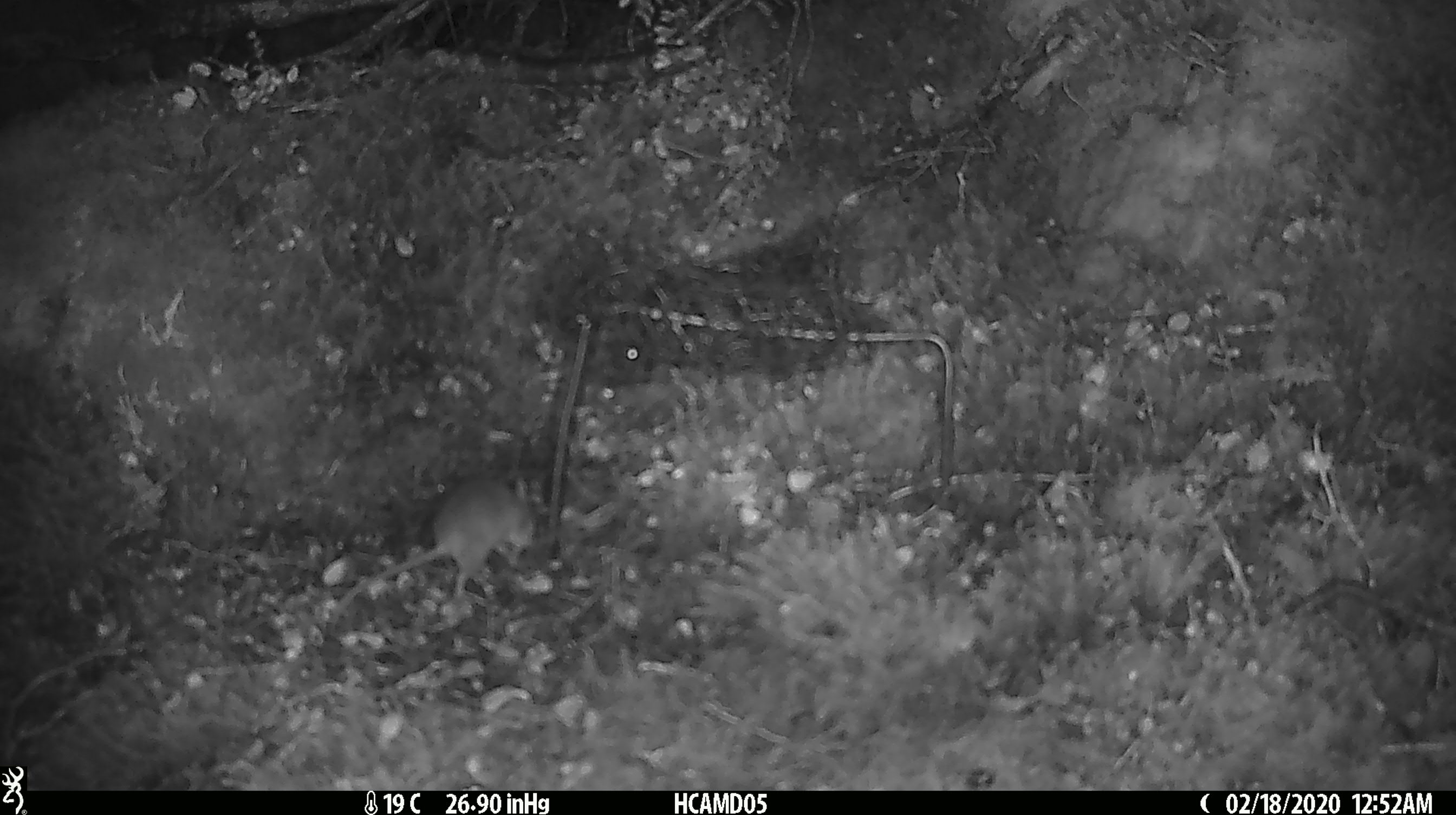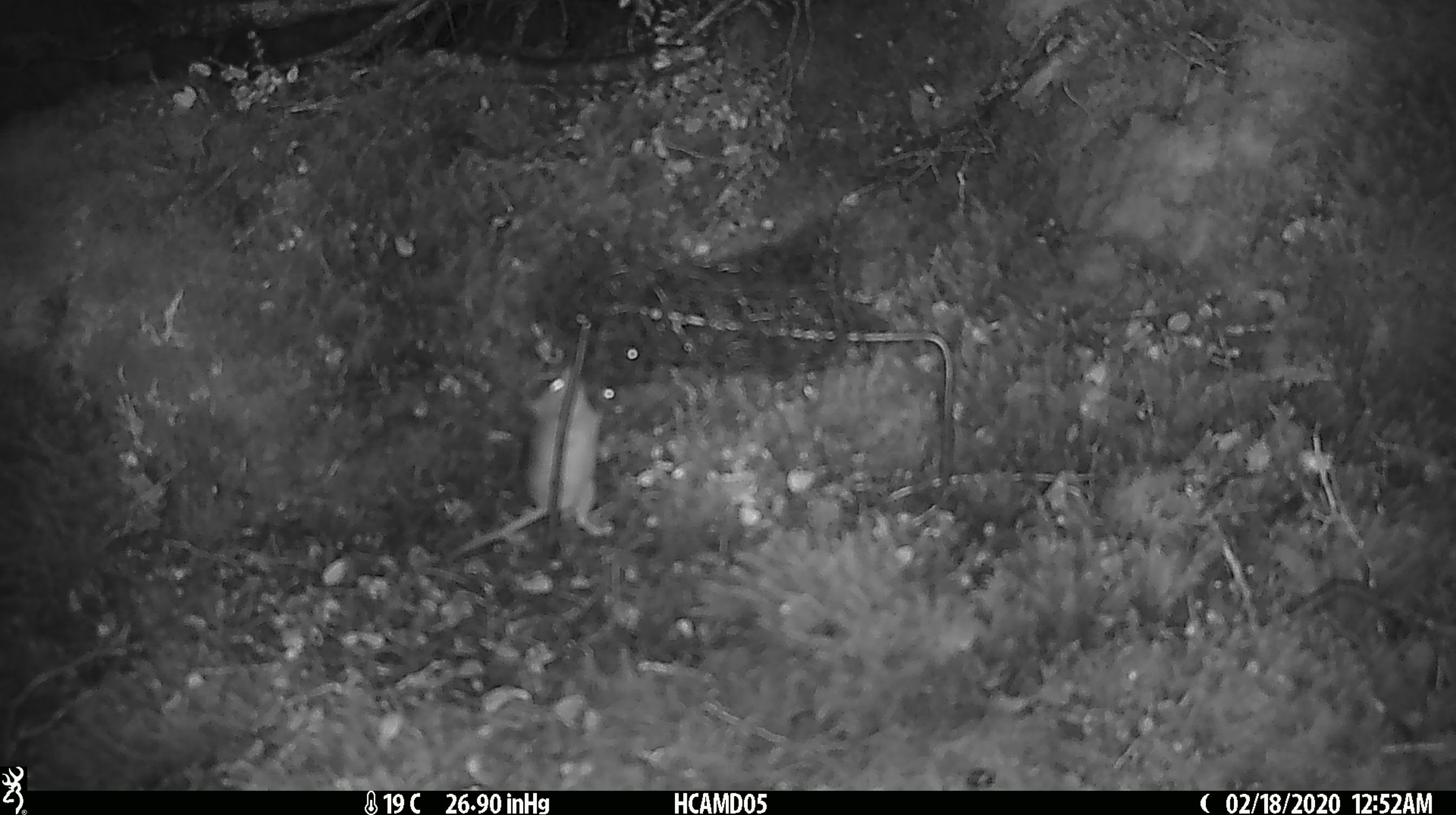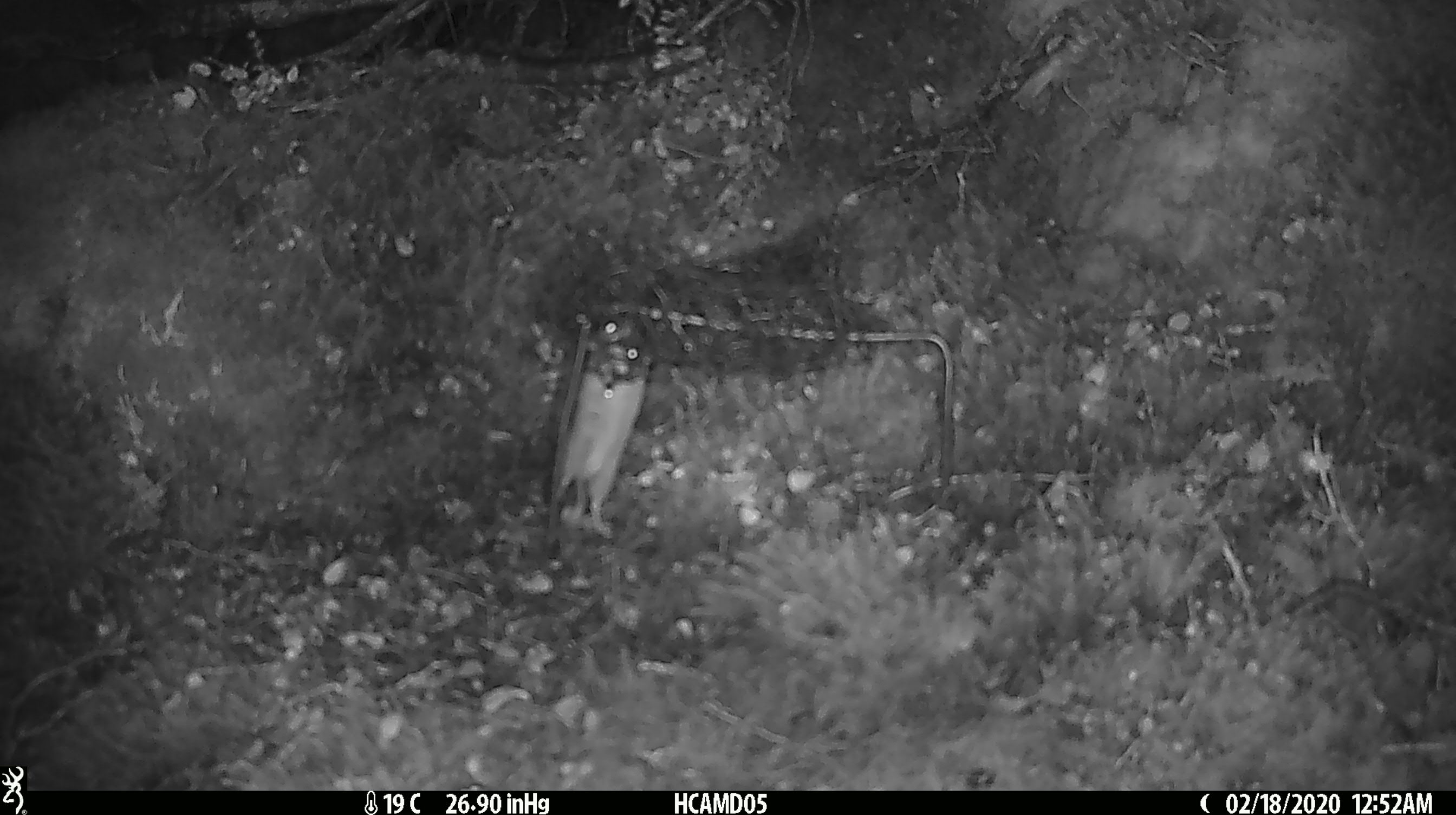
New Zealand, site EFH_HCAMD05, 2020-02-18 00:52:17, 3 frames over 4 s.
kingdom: Animalia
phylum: Chordata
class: Mammalia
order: Rodentia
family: Muridae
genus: Mus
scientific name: Mus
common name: mouse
Mouse (Mus).